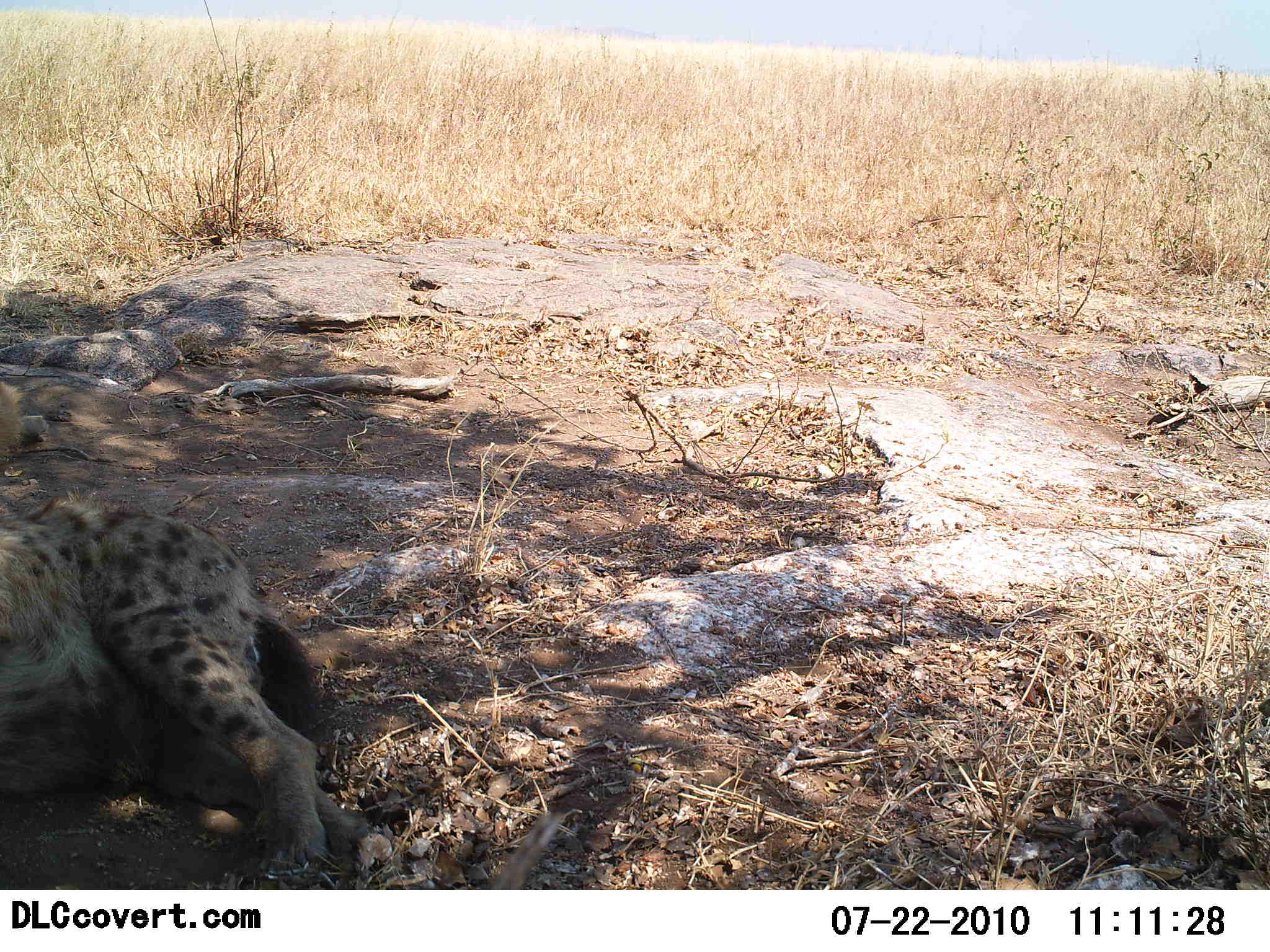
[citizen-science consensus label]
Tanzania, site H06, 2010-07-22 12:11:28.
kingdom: Animalia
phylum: Chordata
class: Mammalia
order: Carnivora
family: Hyaenidae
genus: Crocuta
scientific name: Crocuta crocuta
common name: spotted hyena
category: hyenaspotted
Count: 1.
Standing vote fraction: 0%.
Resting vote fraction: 100%.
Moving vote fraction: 0%.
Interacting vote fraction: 0%.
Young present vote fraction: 0%.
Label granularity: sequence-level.